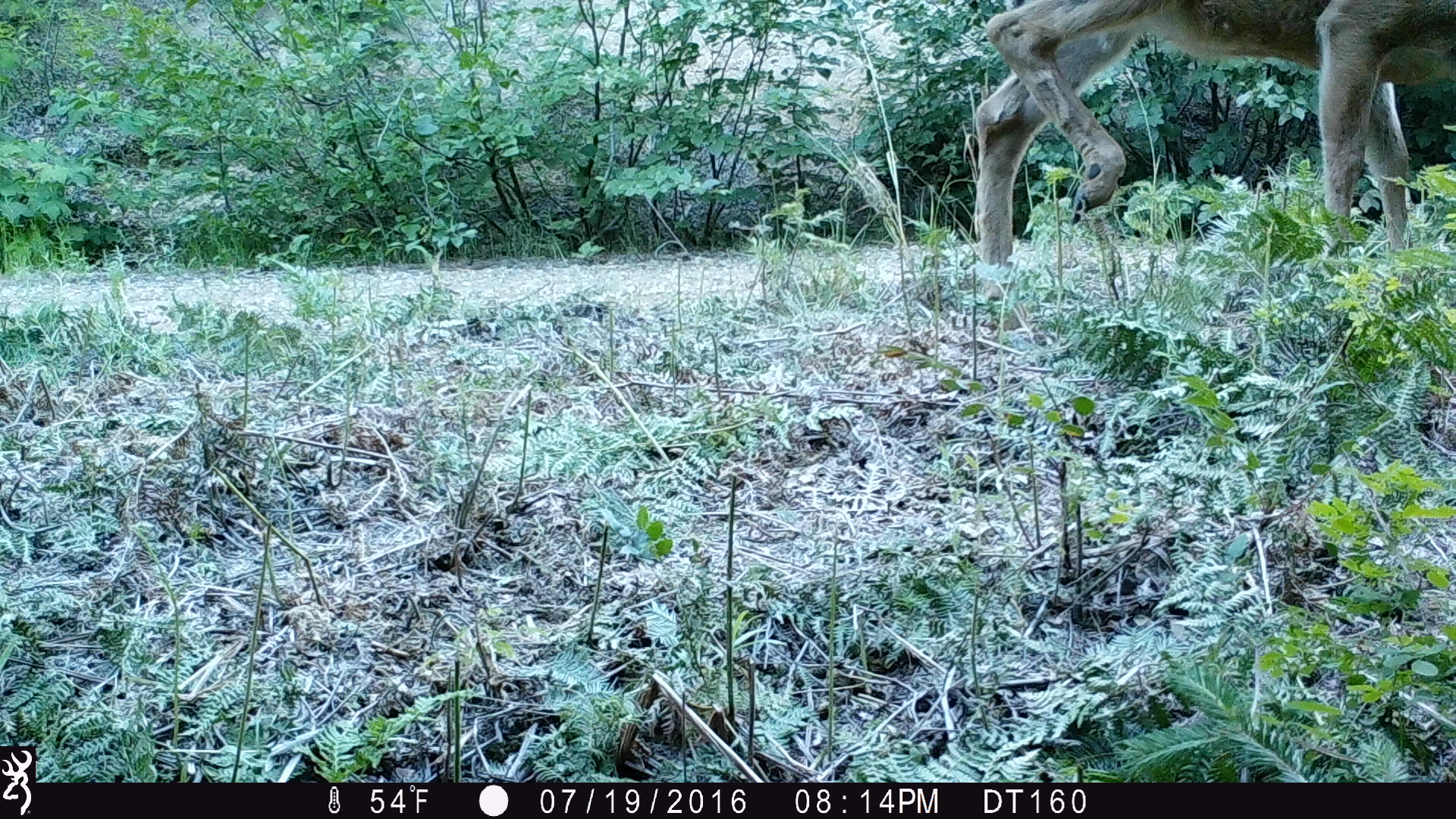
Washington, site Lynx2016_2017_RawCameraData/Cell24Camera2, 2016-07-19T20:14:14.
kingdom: Animalia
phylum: Chordata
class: Mammalia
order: Artiodactyla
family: Cervidae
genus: Odocoileus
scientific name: Odocoileus hemionus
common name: mule deer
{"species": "Odocoileus hemionus (mule deer)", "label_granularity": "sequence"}